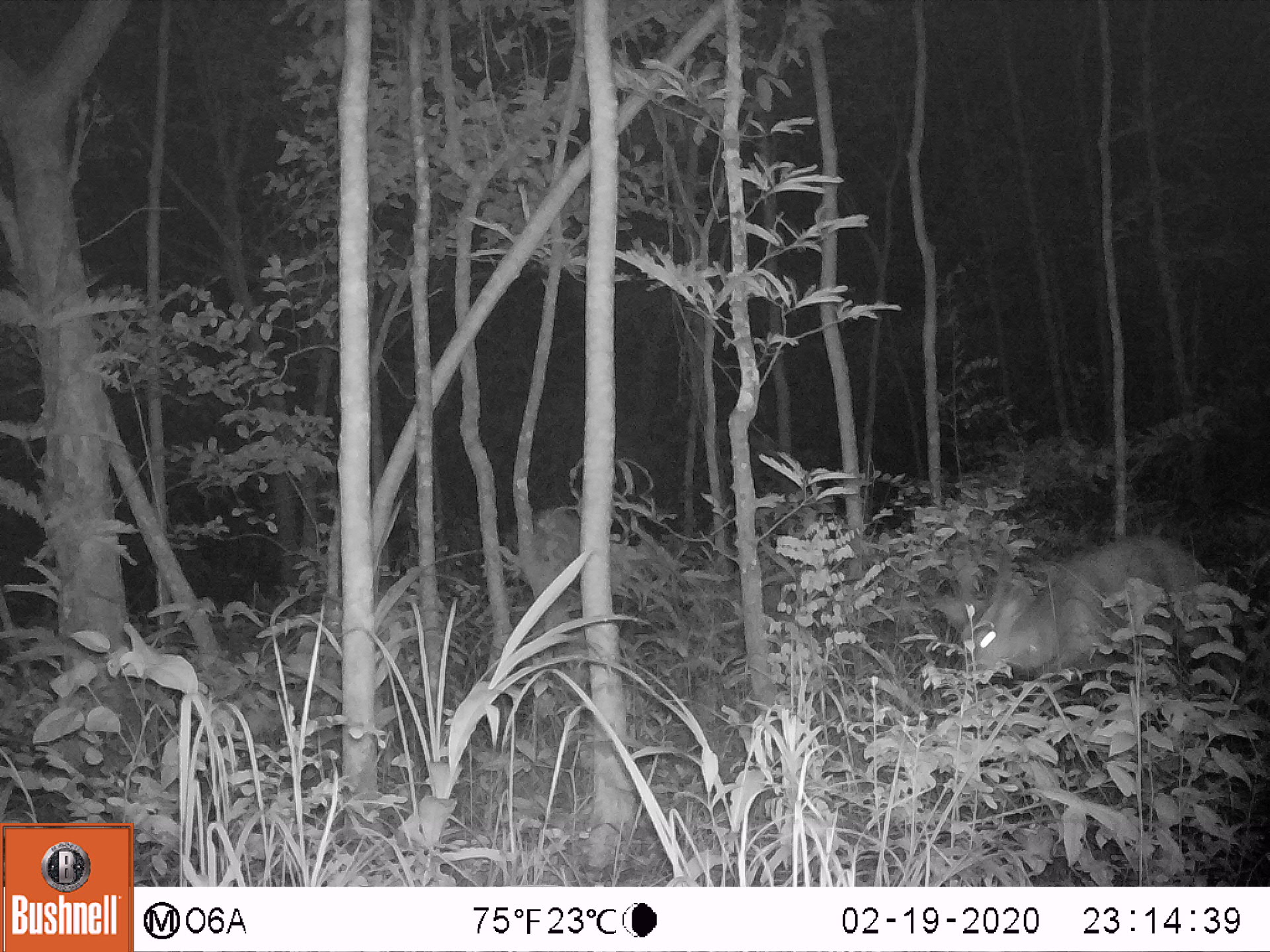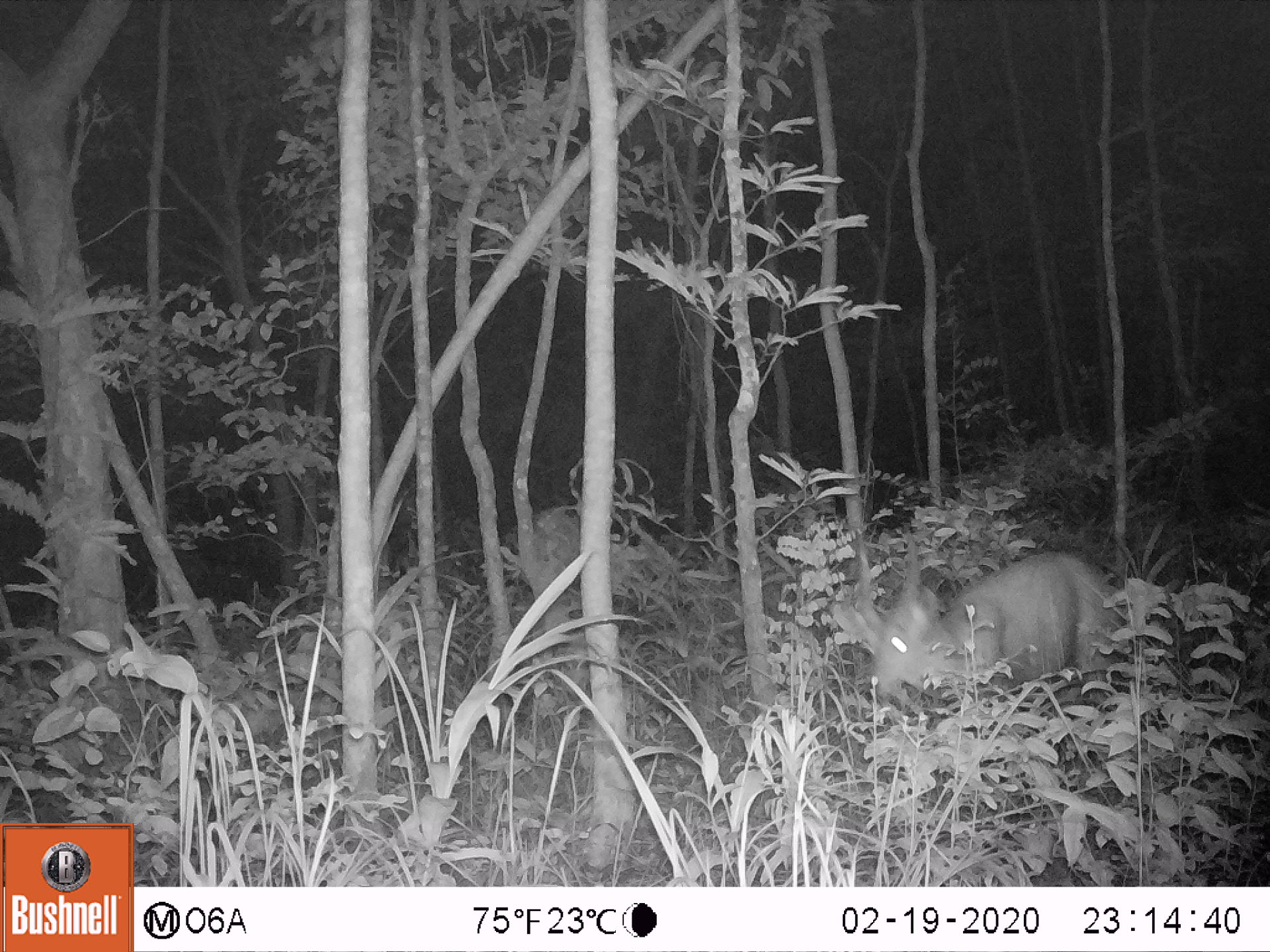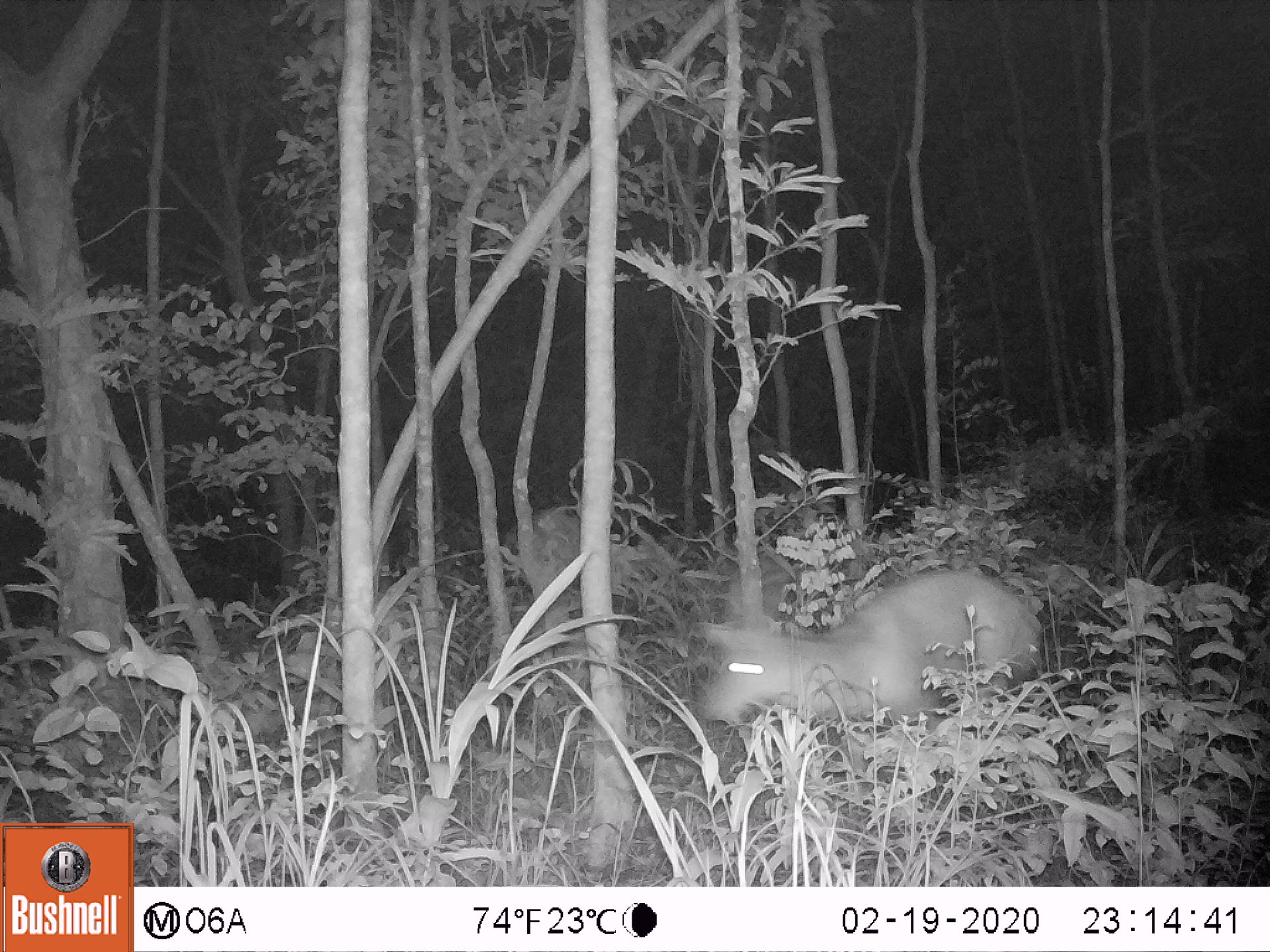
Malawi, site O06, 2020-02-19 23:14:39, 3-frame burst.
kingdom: Animalia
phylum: Chordata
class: Mammalia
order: Artiodactyla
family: Bovidae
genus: Tragelaphus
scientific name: Tragelaphus sylvaticus sylvaticus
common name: cape bushbuck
Cape bushbuck (Tragelaphus sylvaticus sylvaticus), count 1.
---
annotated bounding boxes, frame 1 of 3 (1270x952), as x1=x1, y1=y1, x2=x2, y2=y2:
cape bushbuck: x1=927, y1=527, x2=1236, y2=709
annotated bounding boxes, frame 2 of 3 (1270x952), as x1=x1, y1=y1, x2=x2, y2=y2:
cape bushbuck: x1=827, y1=525, x2=1120, y2=728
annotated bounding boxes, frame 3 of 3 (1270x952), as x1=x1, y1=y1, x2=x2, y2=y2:
cape bushbuck: x1=681, y1=551, x2=1043, y2=769